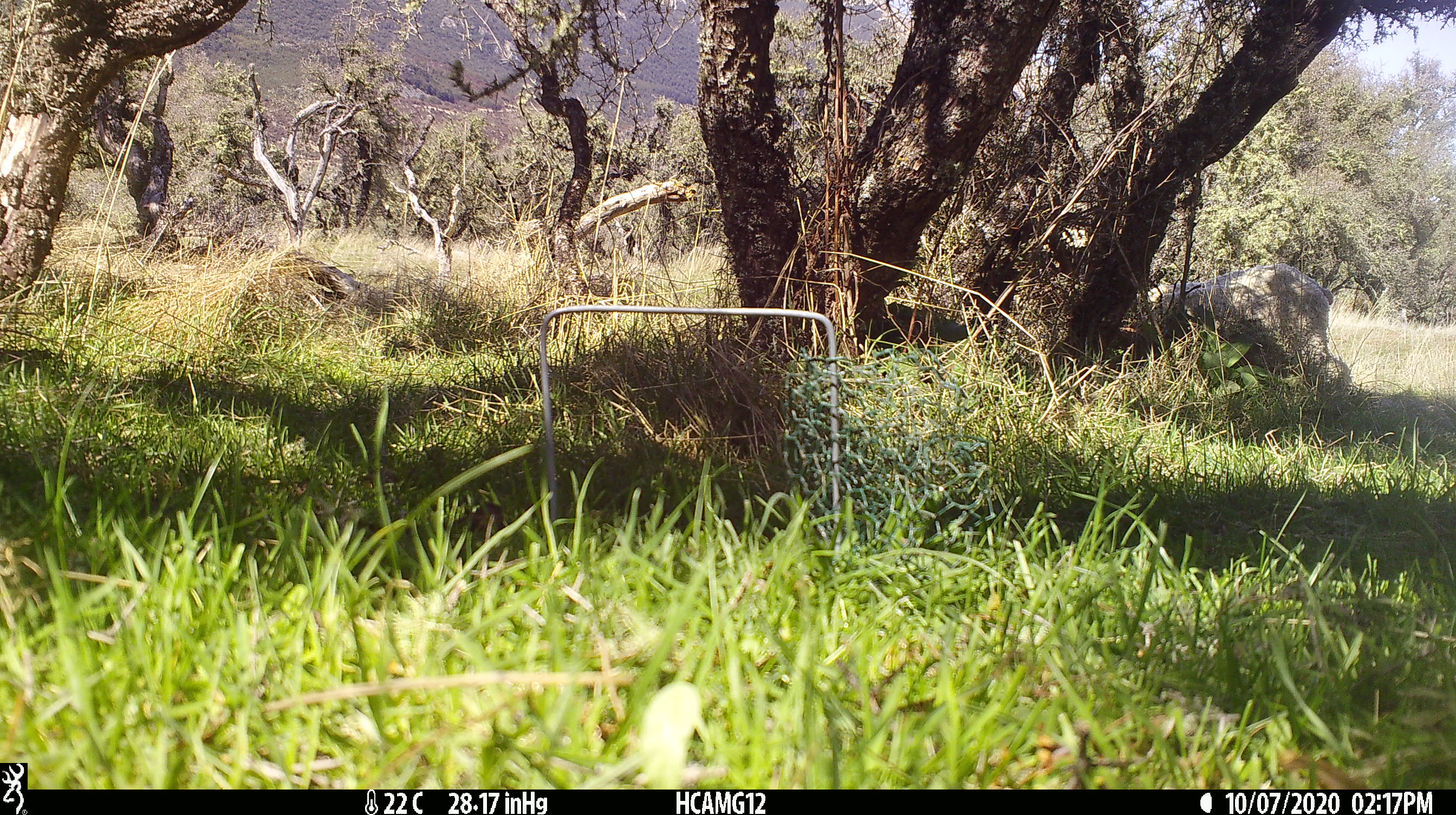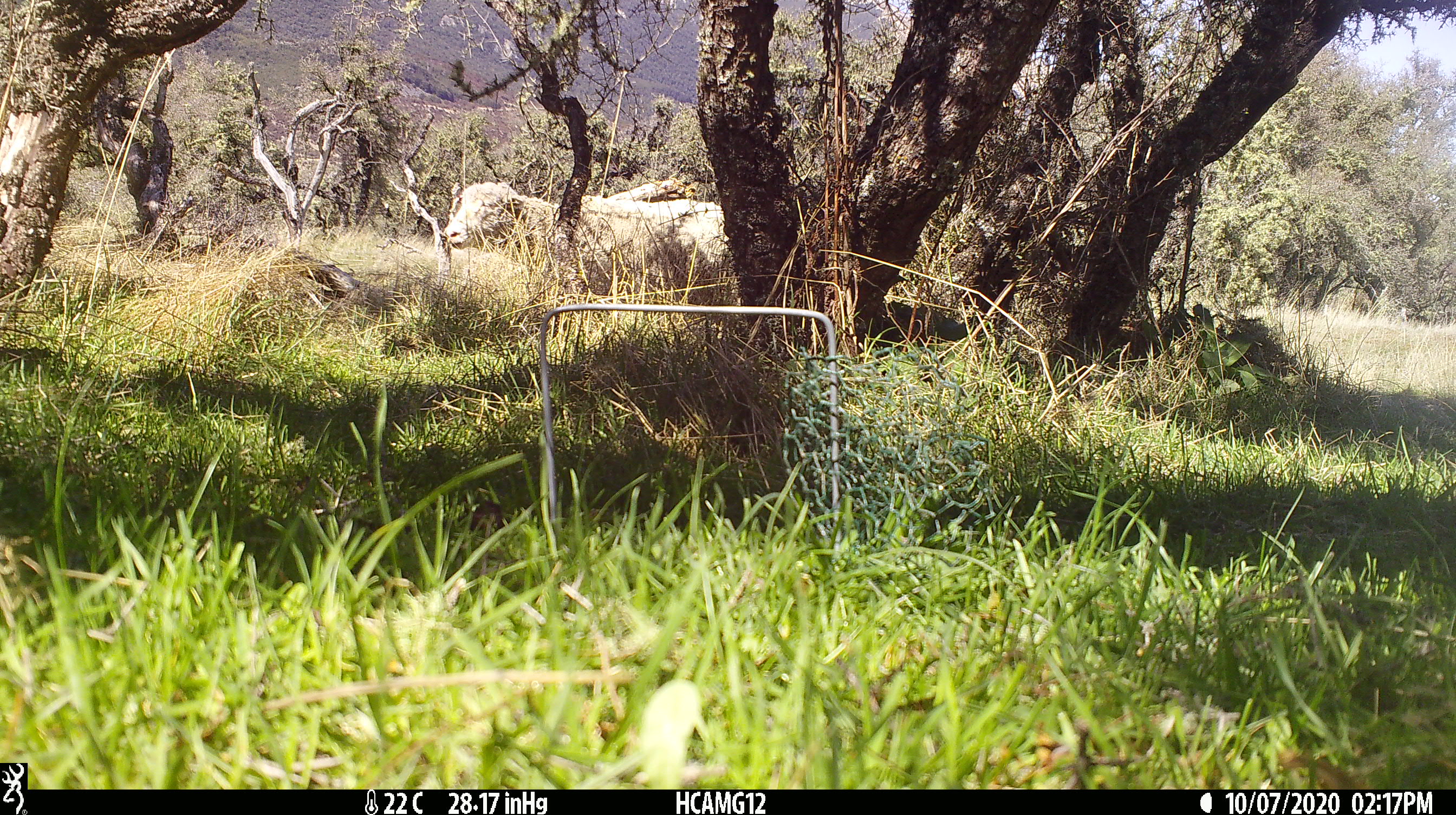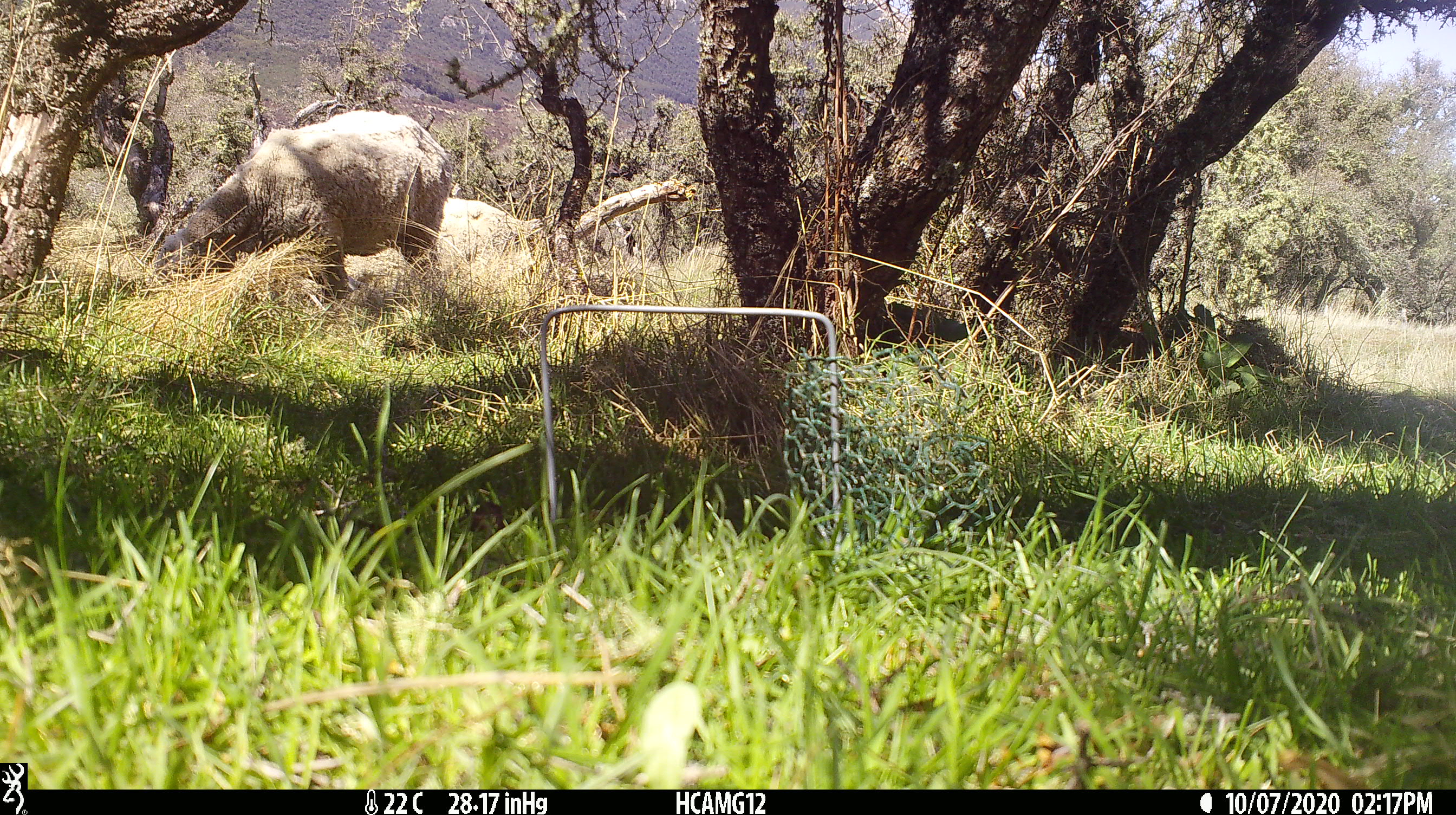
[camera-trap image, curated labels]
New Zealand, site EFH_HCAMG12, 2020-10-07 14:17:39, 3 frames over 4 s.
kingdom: Animalia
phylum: Chordata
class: Mammalia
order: Artiodactyla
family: Bovidae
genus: Ovis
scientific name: Ovis aries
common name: domestic sheep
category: sheep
Sheep (domestic sheep) (Ovis aries).